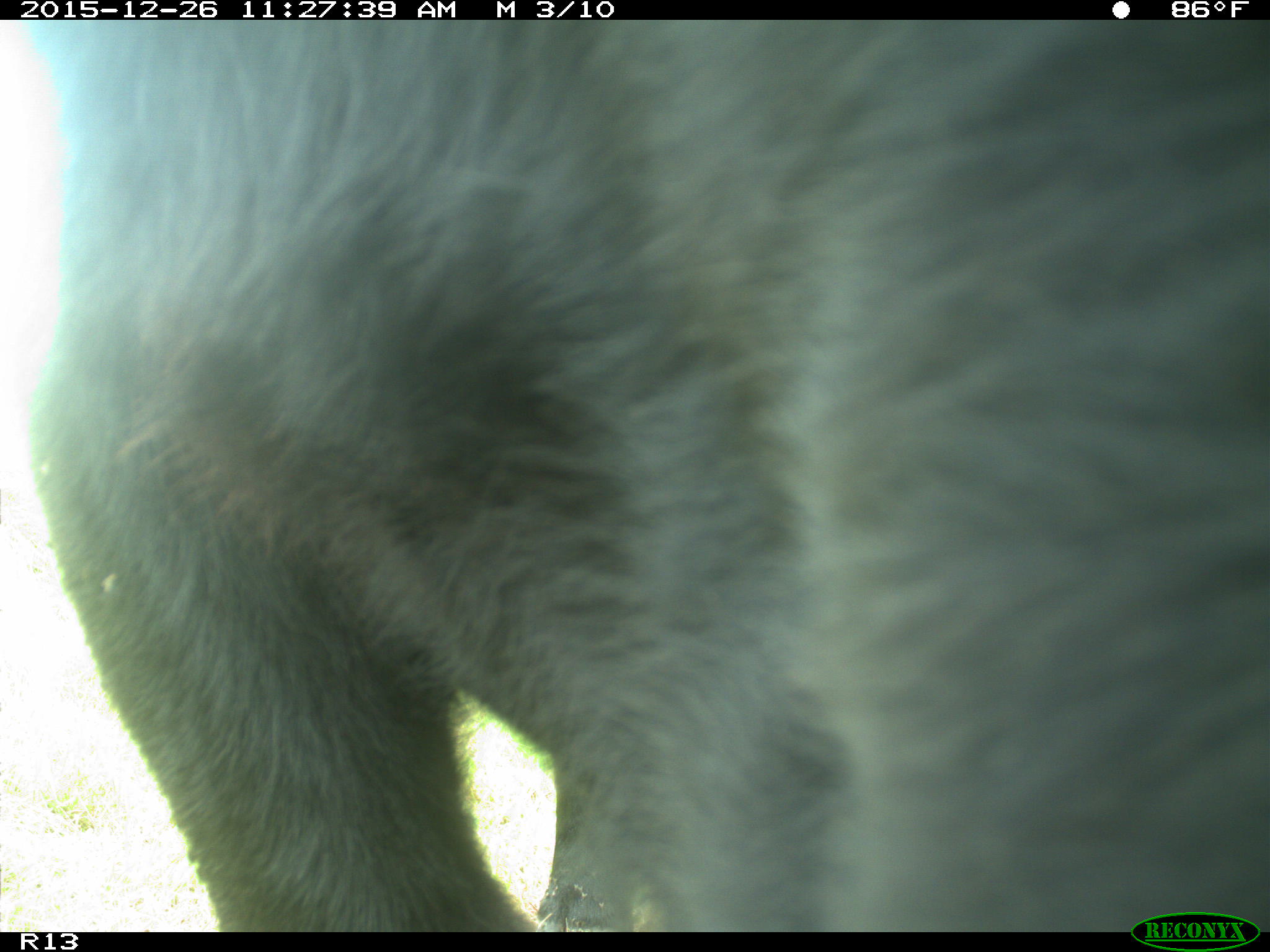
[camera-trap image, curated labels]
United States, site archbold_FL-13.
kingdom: Animalia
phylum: Chordata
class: Mammalia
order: Artiodactyla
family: Bovidae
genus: Bos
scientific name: Bos taurus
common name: domestic cow